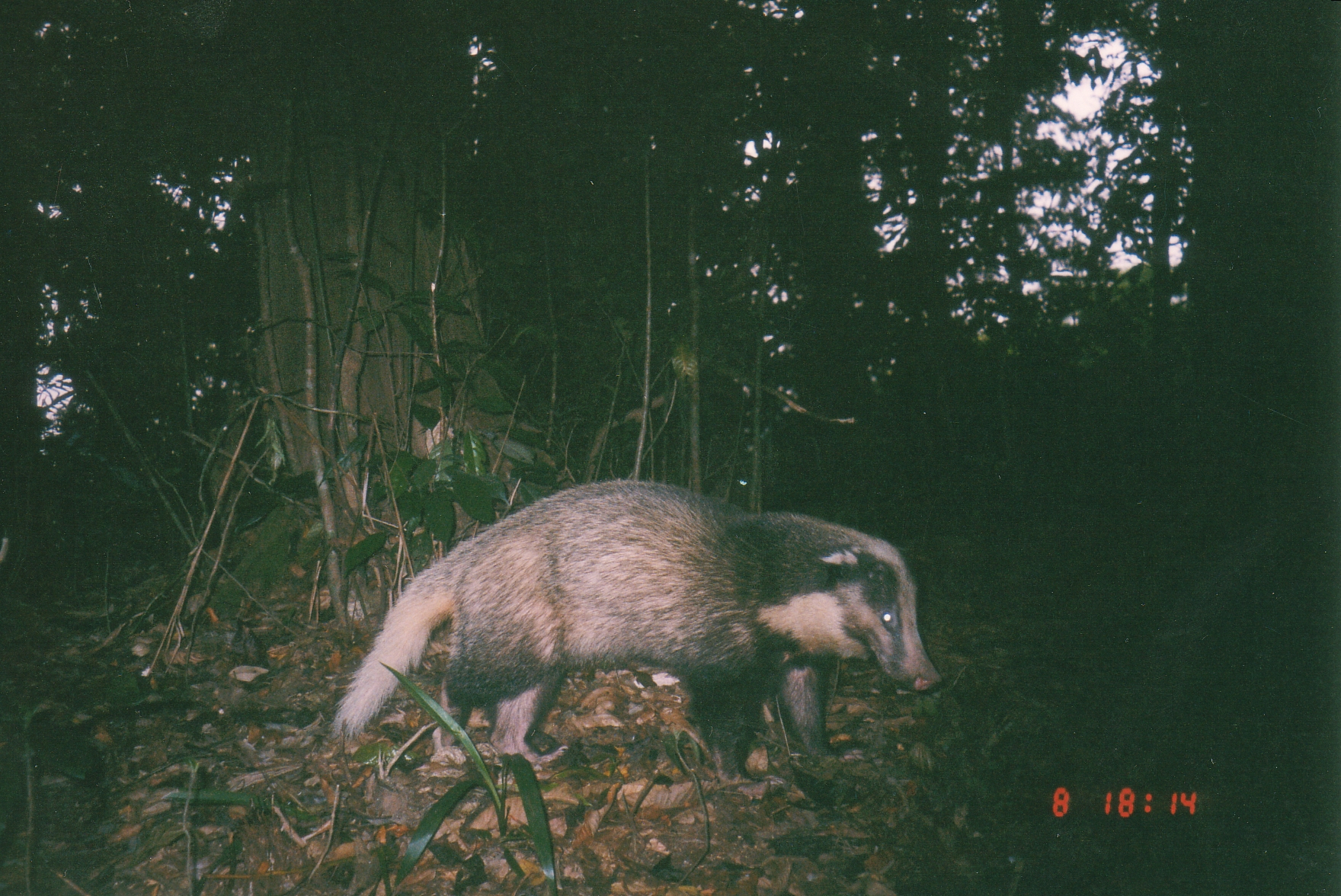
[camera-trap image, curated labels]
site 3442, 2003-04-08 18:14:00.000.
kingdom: Animalia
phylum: Chordata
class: Mammalia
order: Carnivora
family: Mustelidae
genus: Arctonyx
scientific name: Arctonyx collaris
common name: greater hog badger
Arctonyx collaris (greater hog badger), count 1.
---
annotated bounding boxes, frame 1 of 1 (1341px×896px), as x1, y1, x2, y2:
arctonyx collaris: 329, 479, 950, 800